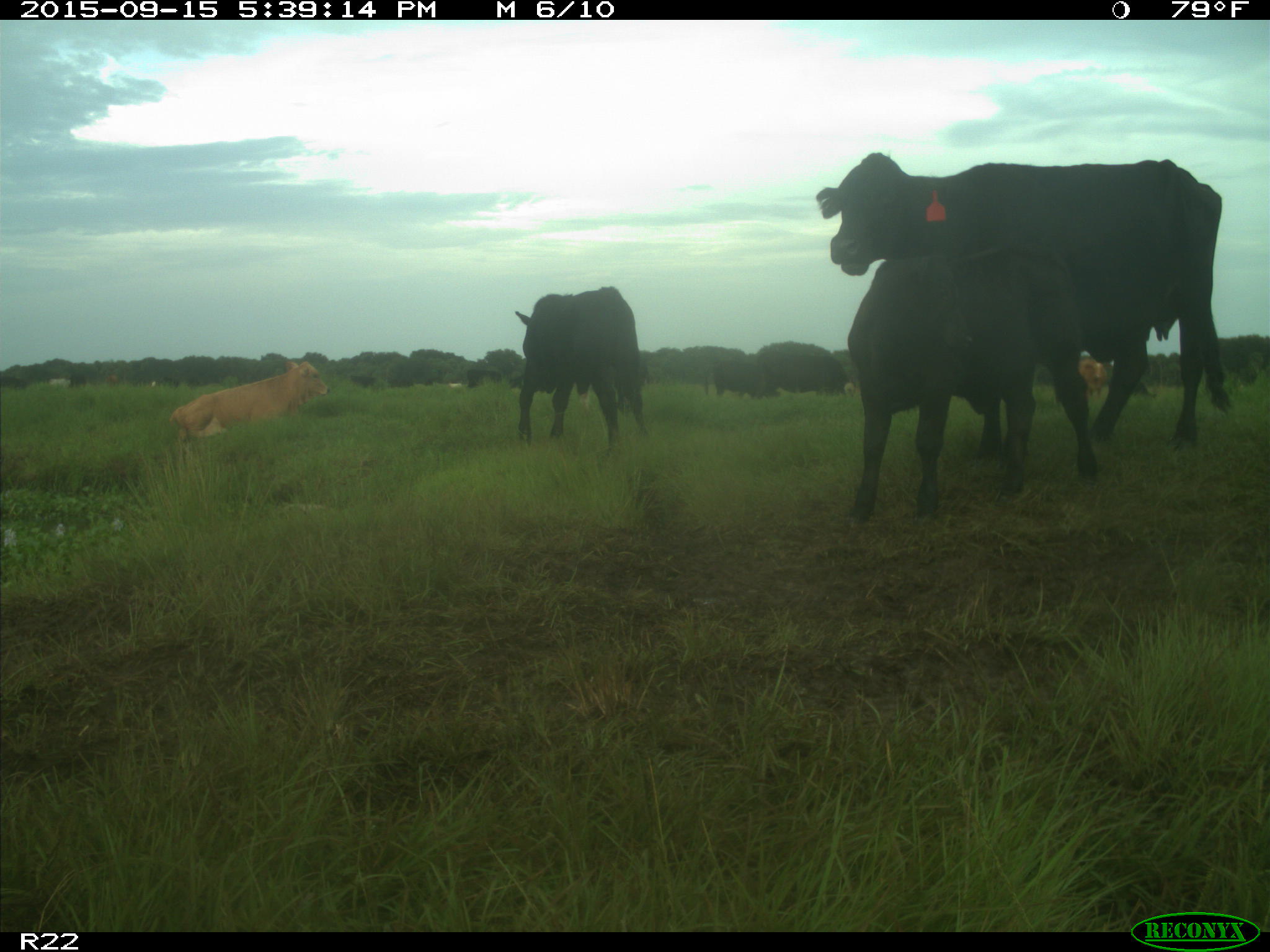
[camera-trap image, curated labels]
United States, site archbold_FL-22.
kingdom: Animalia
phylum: Chordata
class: Mammalia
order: Artiodactyla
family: Bovidae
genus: Bos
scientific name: Bos taurus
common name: domestic cow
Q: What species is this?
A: Bos taurus (domestic cow).